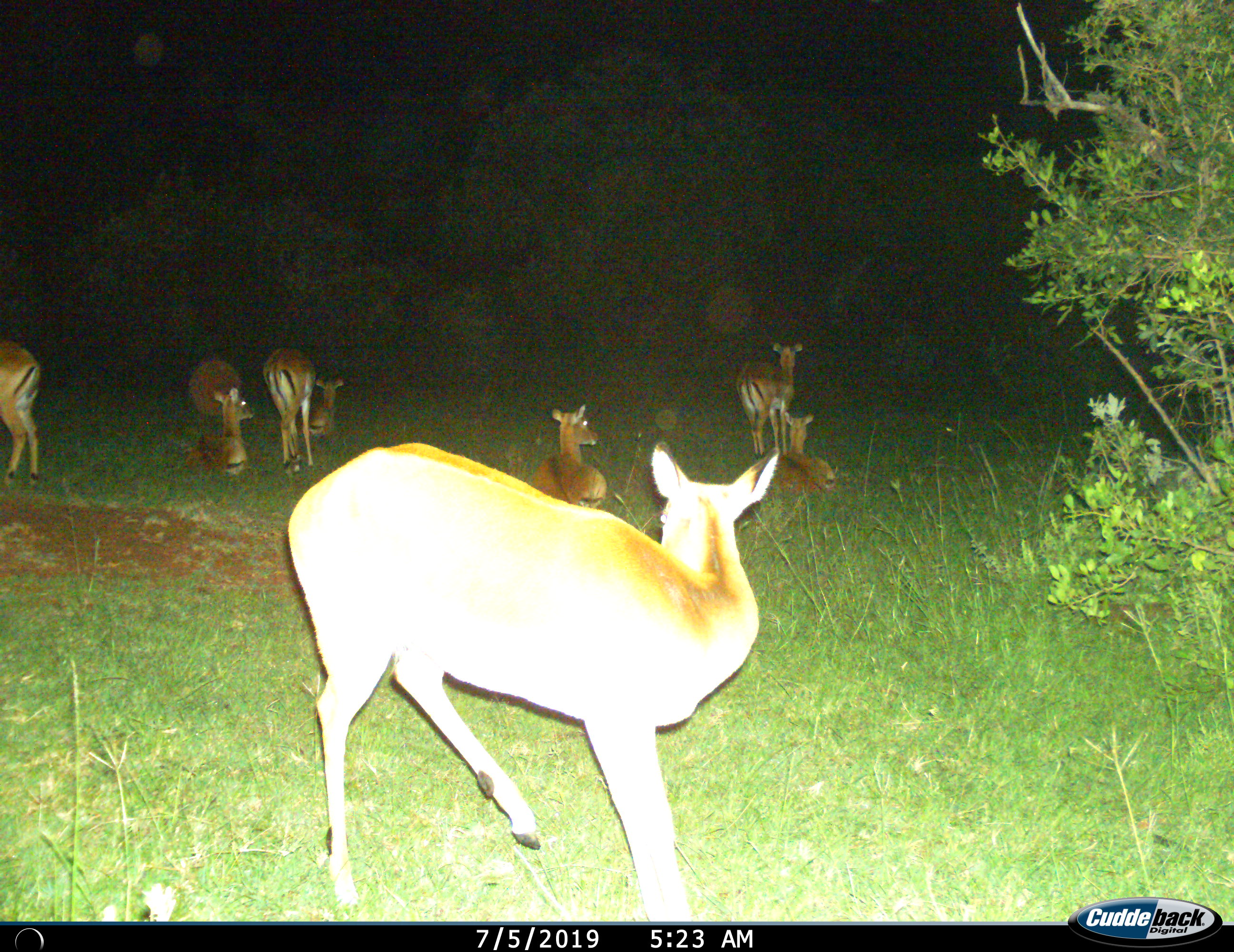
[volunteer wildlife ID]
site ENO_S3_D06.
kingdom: Animalia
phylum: Chordata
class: Mammalia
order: Artiodactyla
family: Bovidae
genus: Aepyceros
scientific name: Aepyceros melampus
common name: impala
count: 8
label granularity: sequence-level